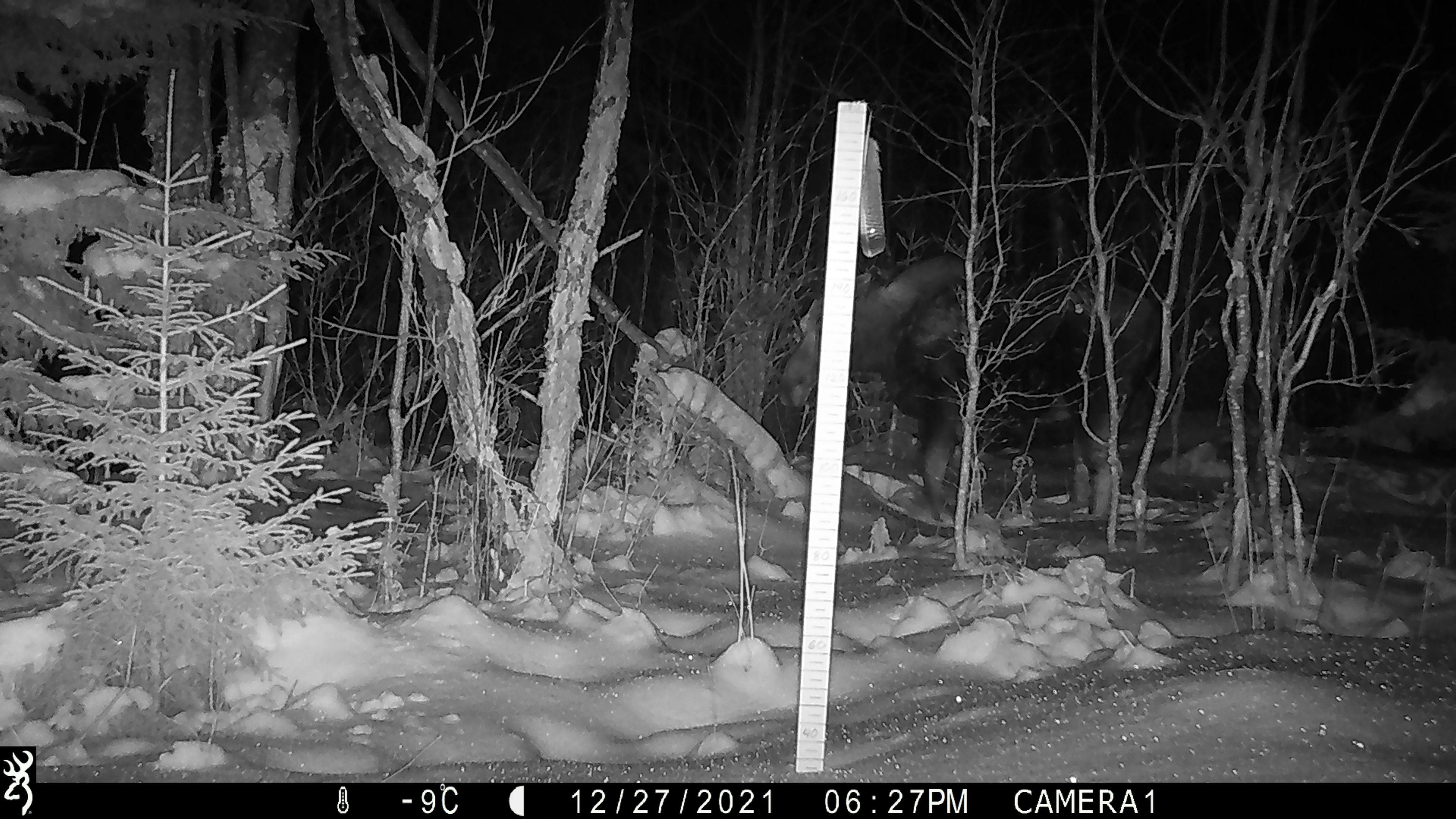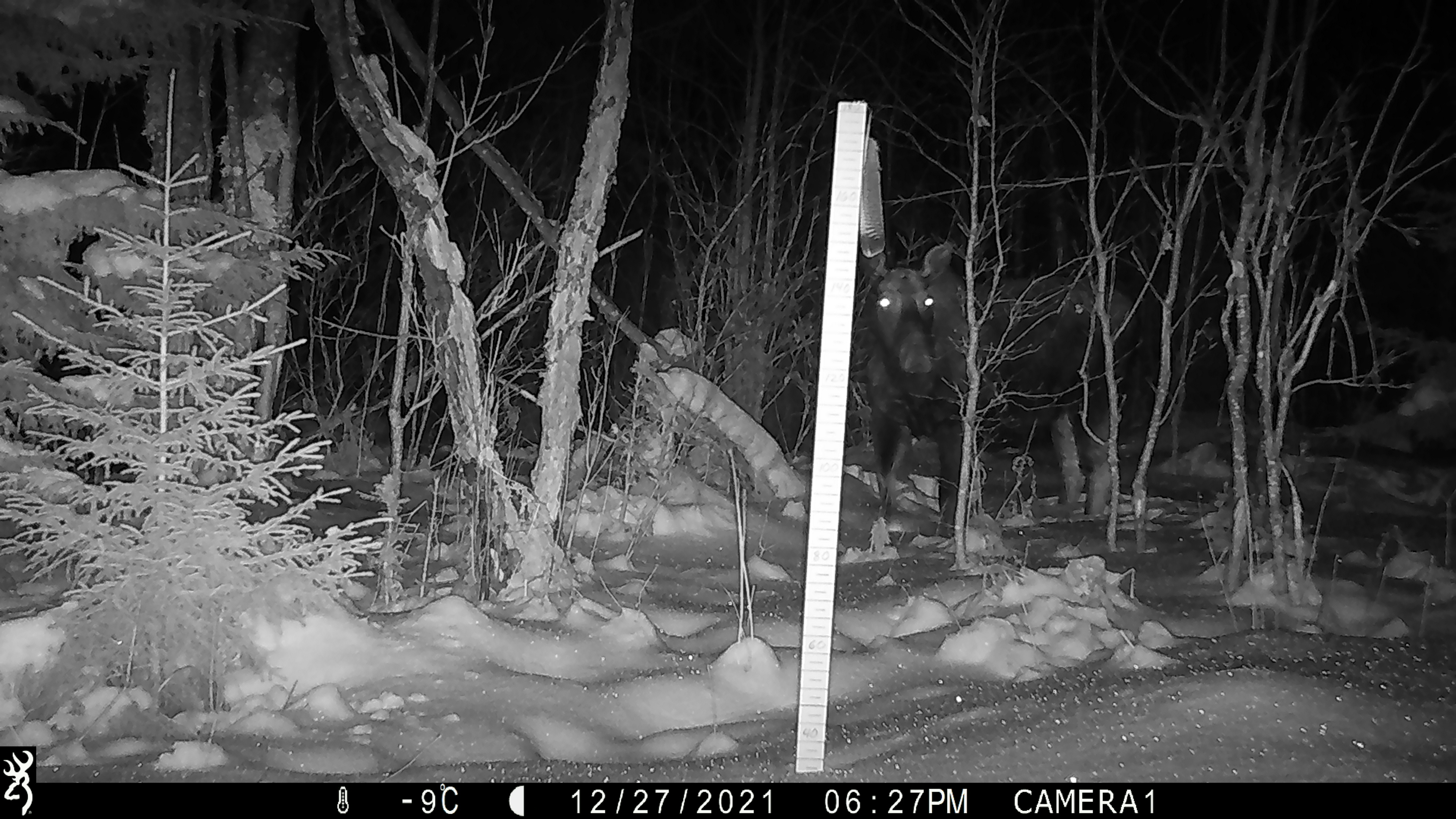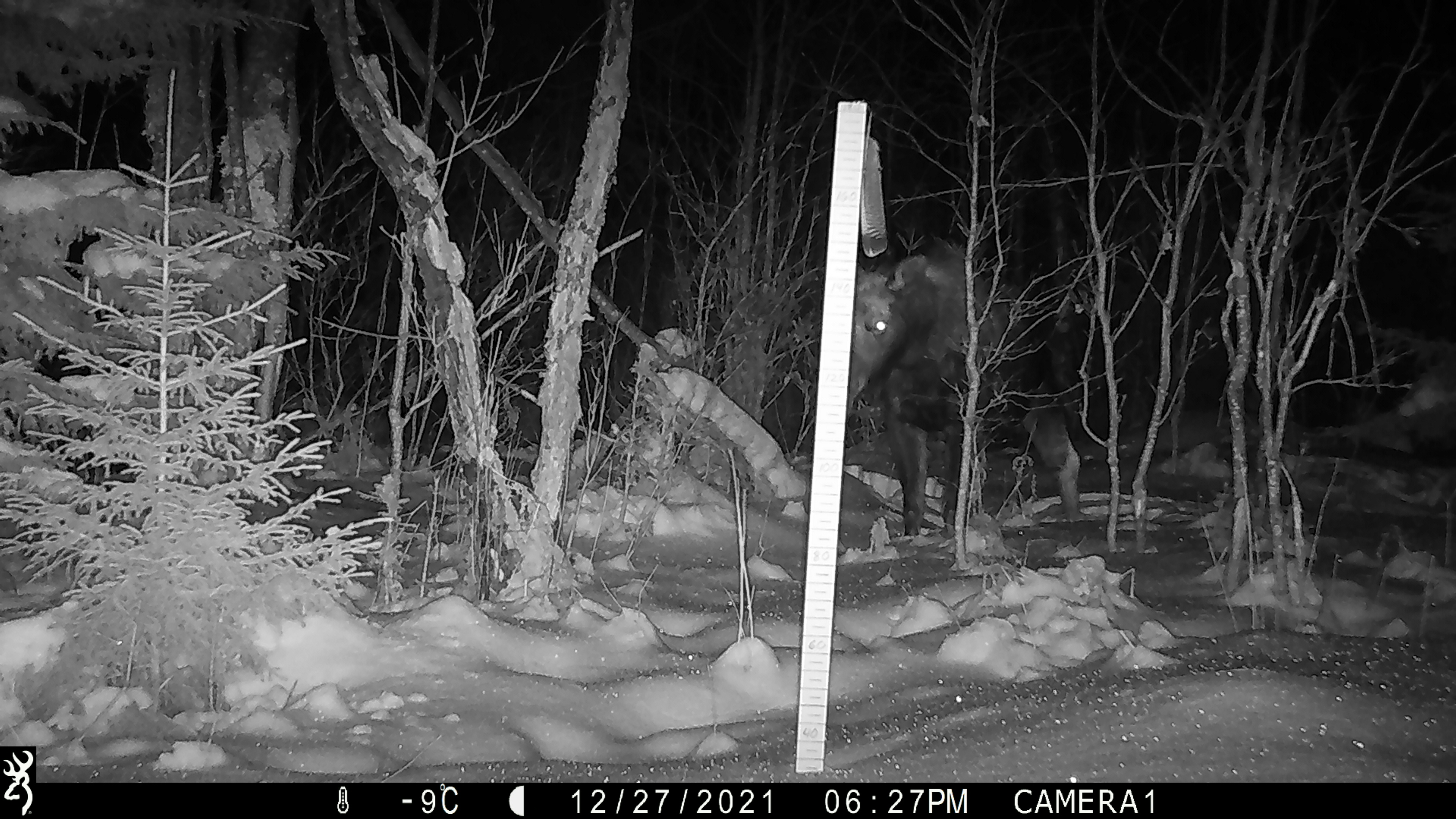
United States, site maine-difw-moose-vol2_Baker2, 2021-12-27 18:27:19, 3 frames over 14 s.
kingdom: Animalia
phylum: Chordata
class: Mammalia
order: Artiodactyla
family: Cervidae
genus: Alces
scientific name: Alces alces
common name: moose